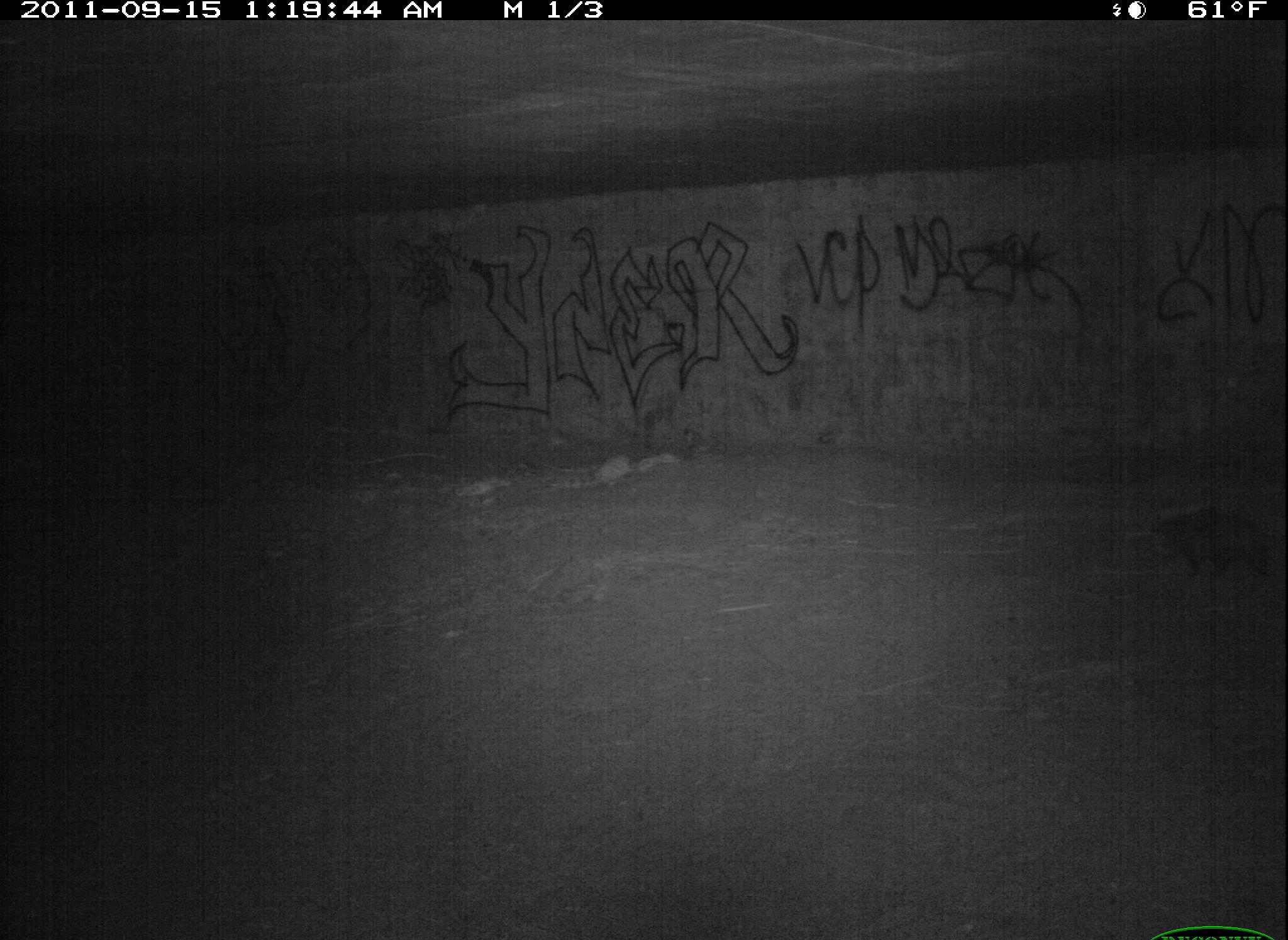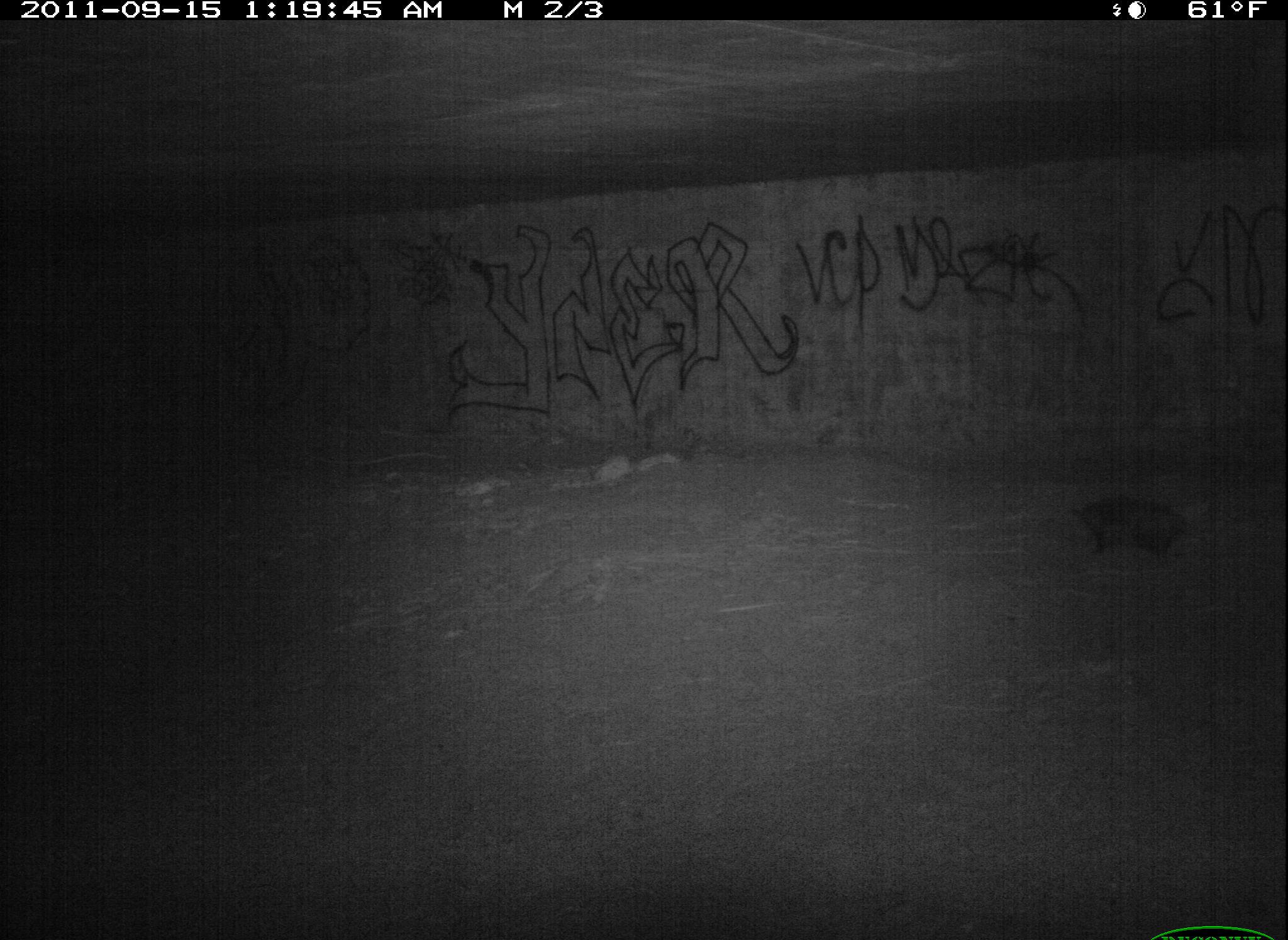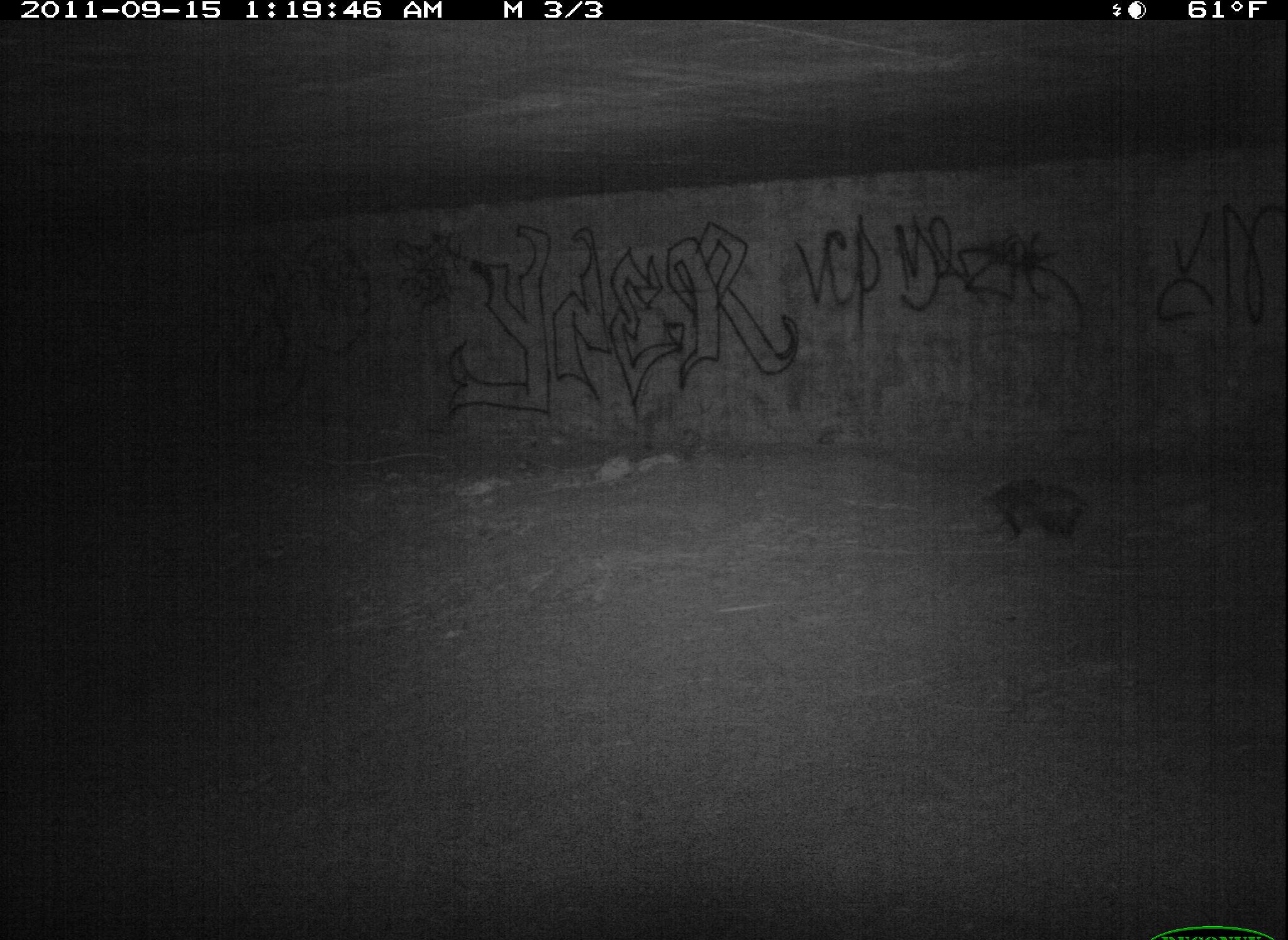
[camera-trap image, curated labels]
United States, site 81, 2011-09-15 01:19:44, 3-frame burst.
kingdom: Animalia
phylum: Chordata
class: Mammalia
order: Didelphimorphia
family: Didelphidae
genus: Didelphis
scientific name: Didelphis virginiana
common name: virginia opossum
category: opossum